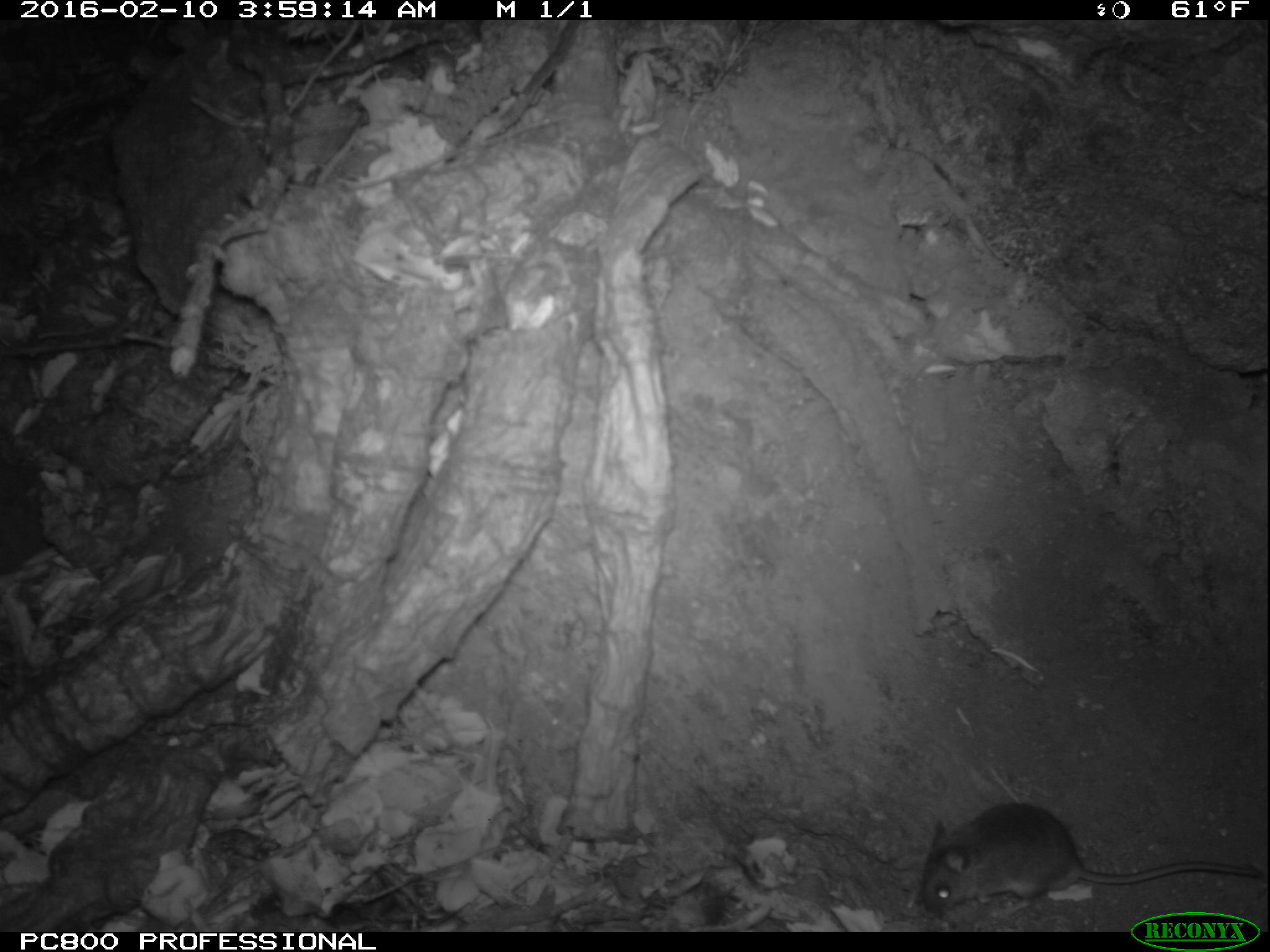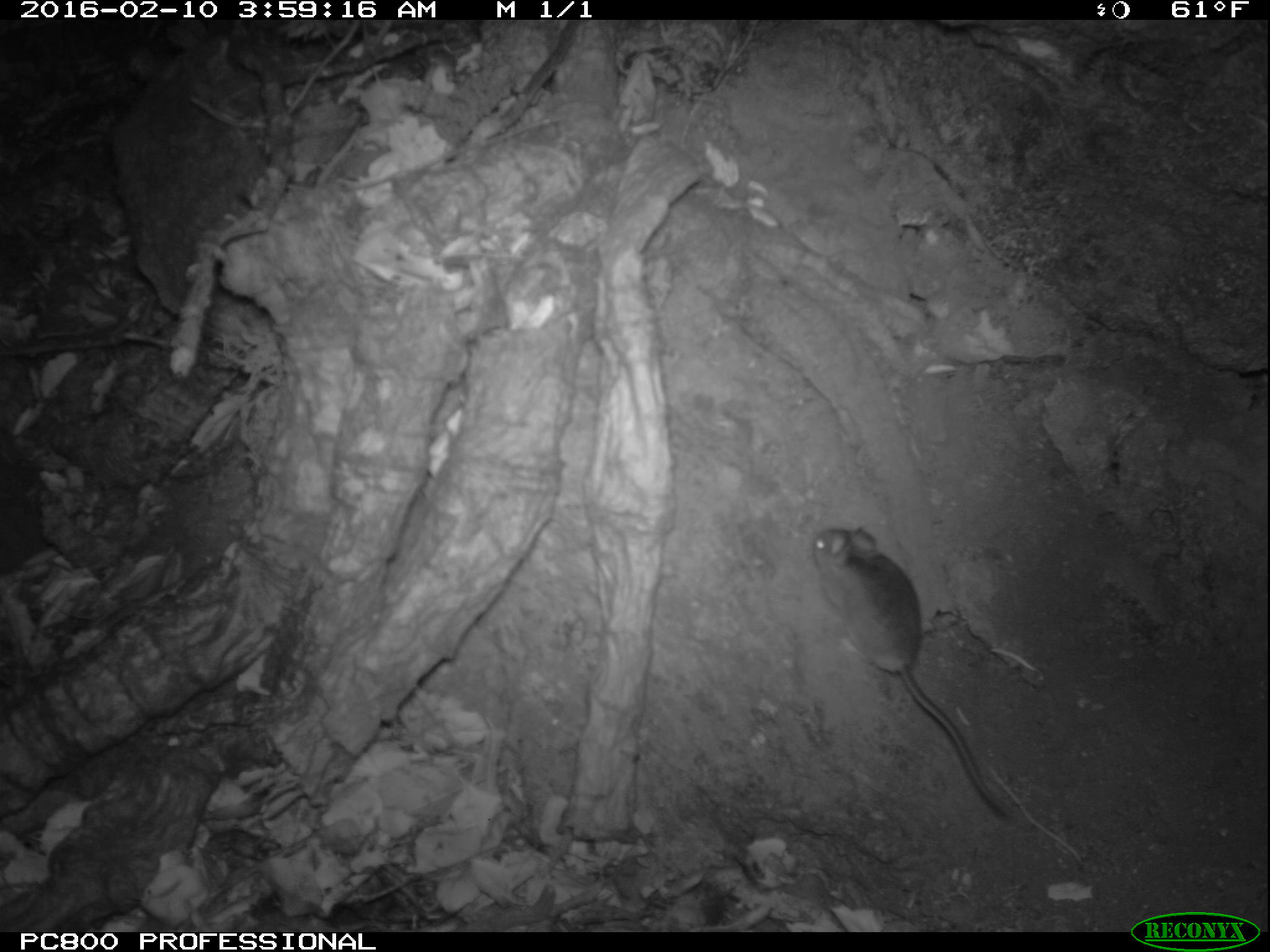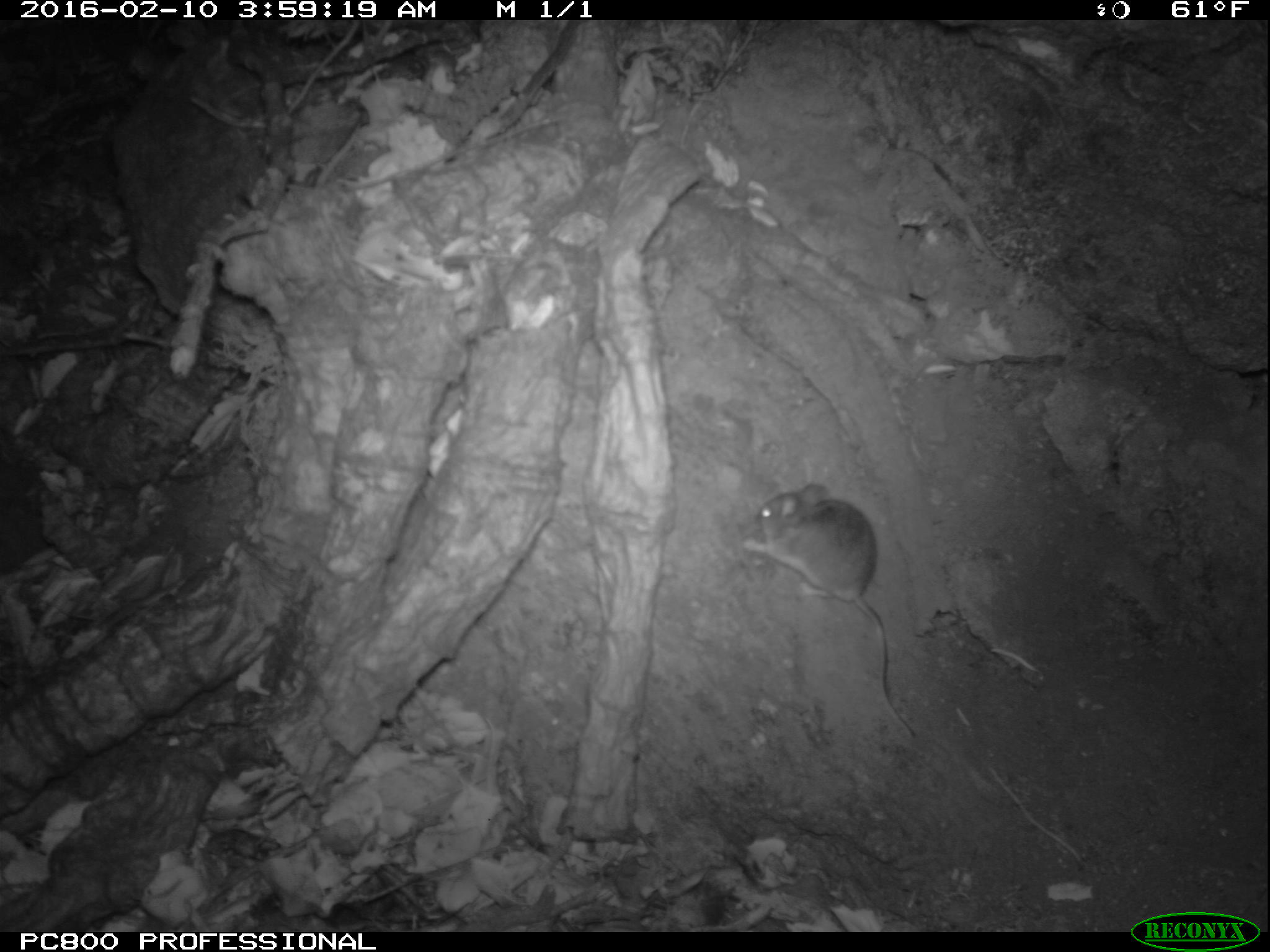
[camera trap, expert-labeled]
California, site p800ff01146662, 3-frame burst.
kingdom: Animalia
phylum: Chordata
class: Mammalia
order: Rodentia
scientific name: Rodentia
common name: rodent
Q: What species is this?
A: Rodent (Rodentia).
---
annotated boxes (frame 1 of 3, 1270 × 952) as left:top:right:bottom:
rodent: 916:800:1269:914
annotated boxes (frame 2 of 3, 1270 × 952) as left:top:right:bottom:
rodent: 811:526:1013:824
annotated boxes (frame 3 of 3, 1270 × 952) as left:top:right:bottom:
rodent: 741:483:913:735